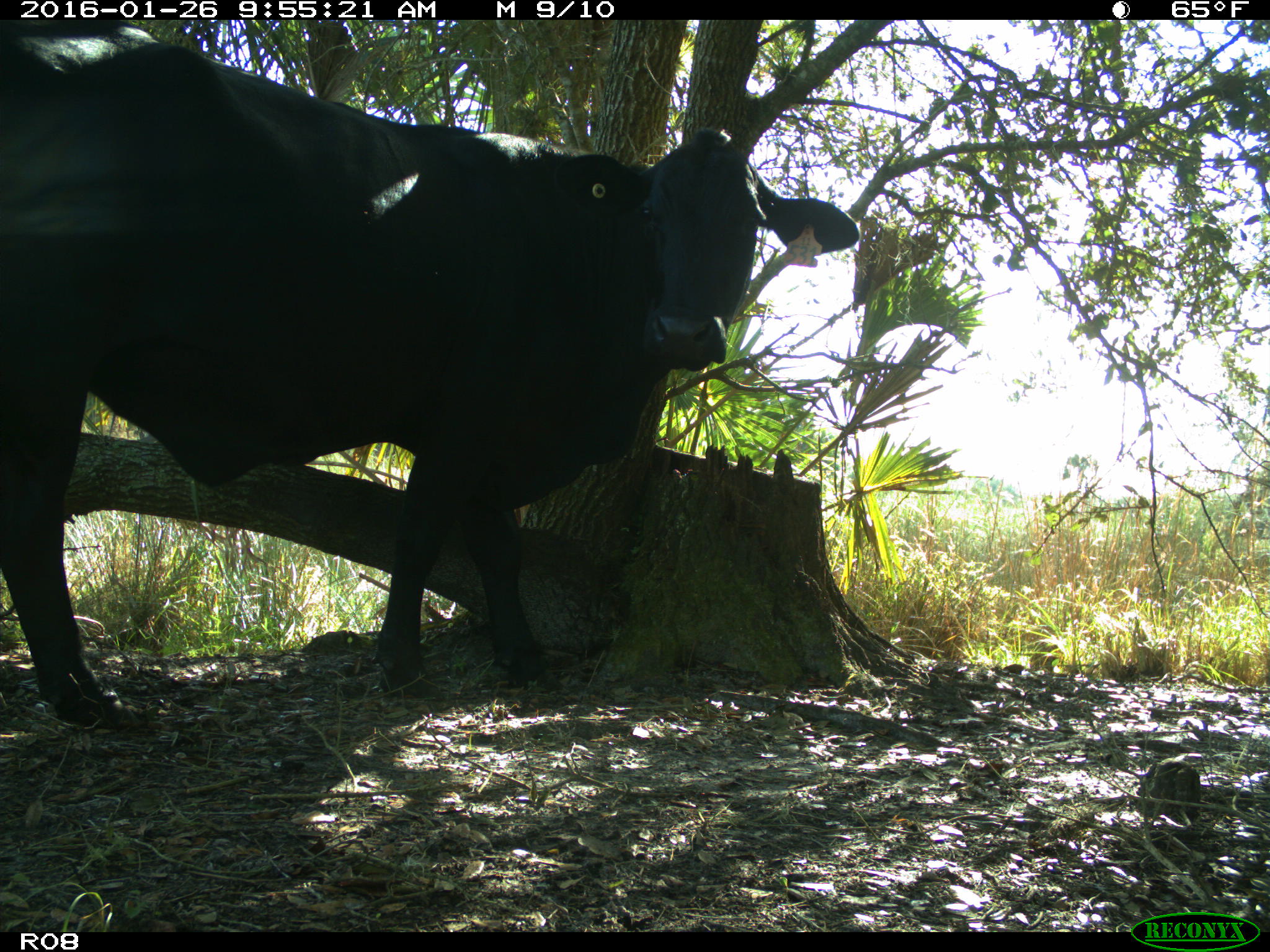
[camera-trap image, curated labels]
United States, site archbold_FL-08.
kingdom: Animalia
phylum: Chordata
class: Mammalia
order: Artiodactyla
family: Bovidae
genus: Bos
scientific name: Bos taurus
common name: domestic cow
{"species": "Bos taurus (domestic cow)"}